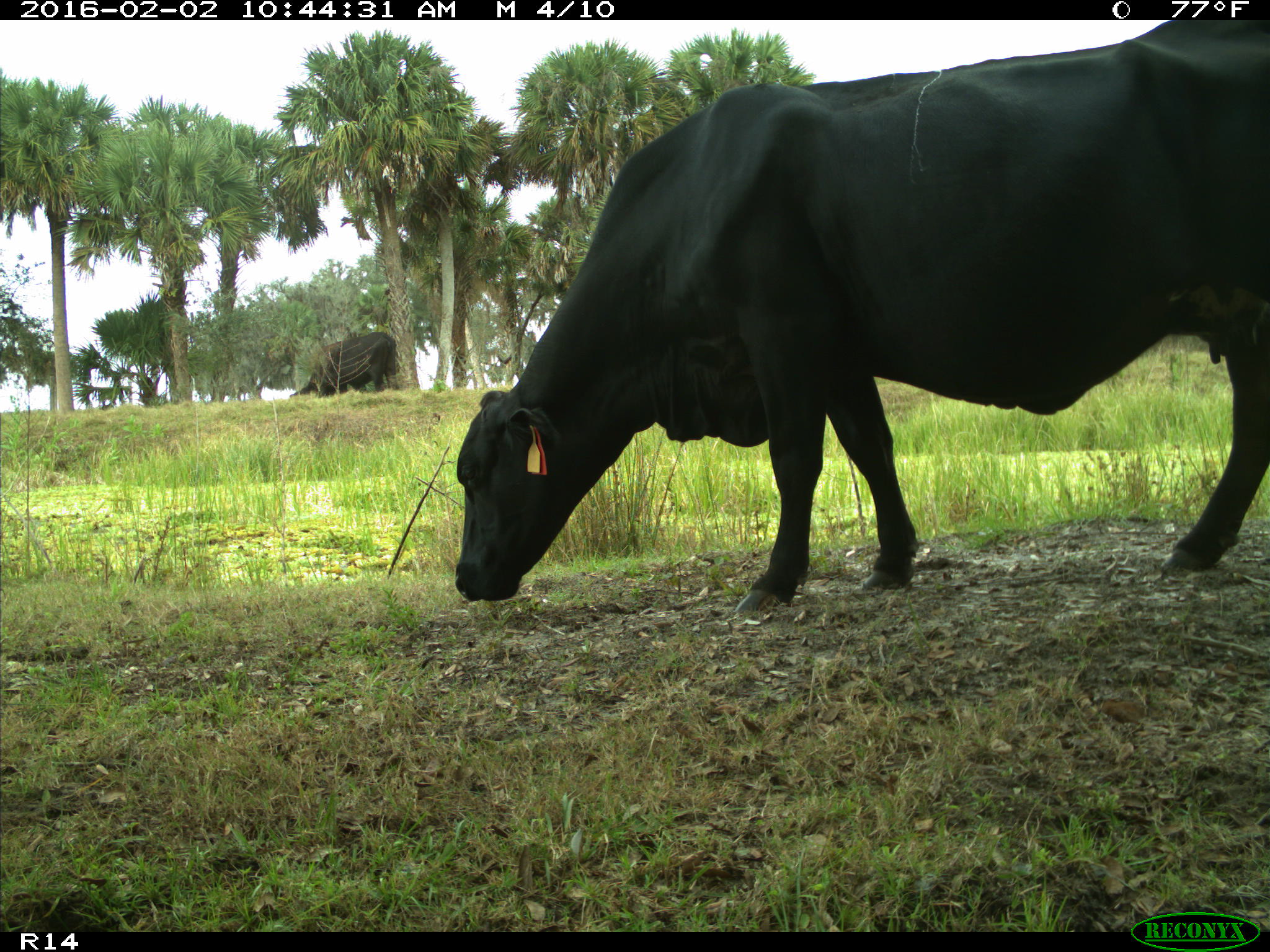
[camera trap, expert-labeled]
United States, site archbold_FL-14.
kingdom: Animalia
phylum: Chordata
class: Mammalia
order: Artiodactyla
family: Bovidae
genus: Bos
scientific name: Bos taurus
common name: domestic cow